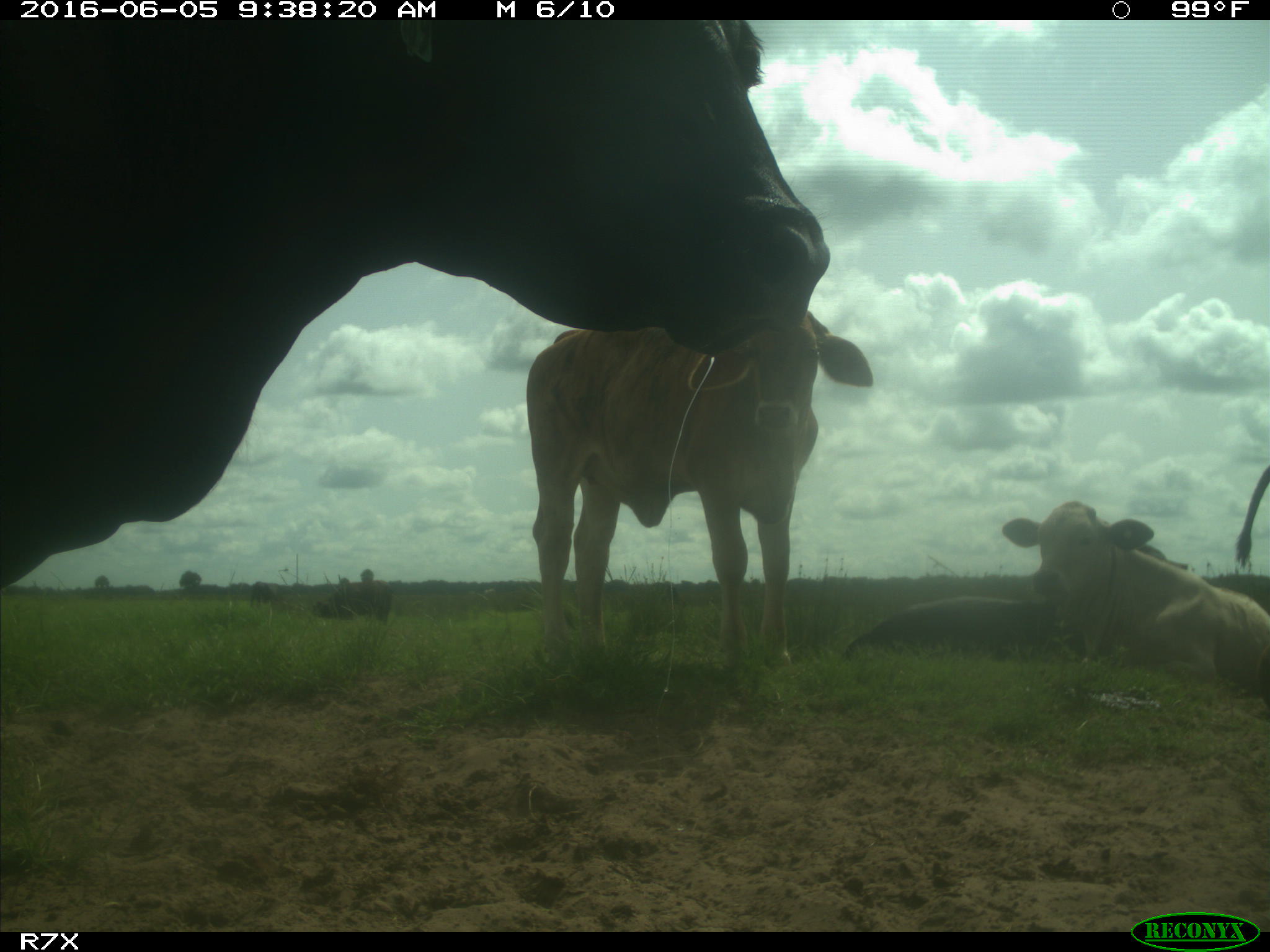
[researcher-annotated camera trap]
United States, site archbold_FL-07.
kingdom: Animalia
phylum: Chordata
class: Mammalia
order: Artiodactyla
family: Bovidae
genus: Bos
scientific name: Bos taurus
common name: domestic cow